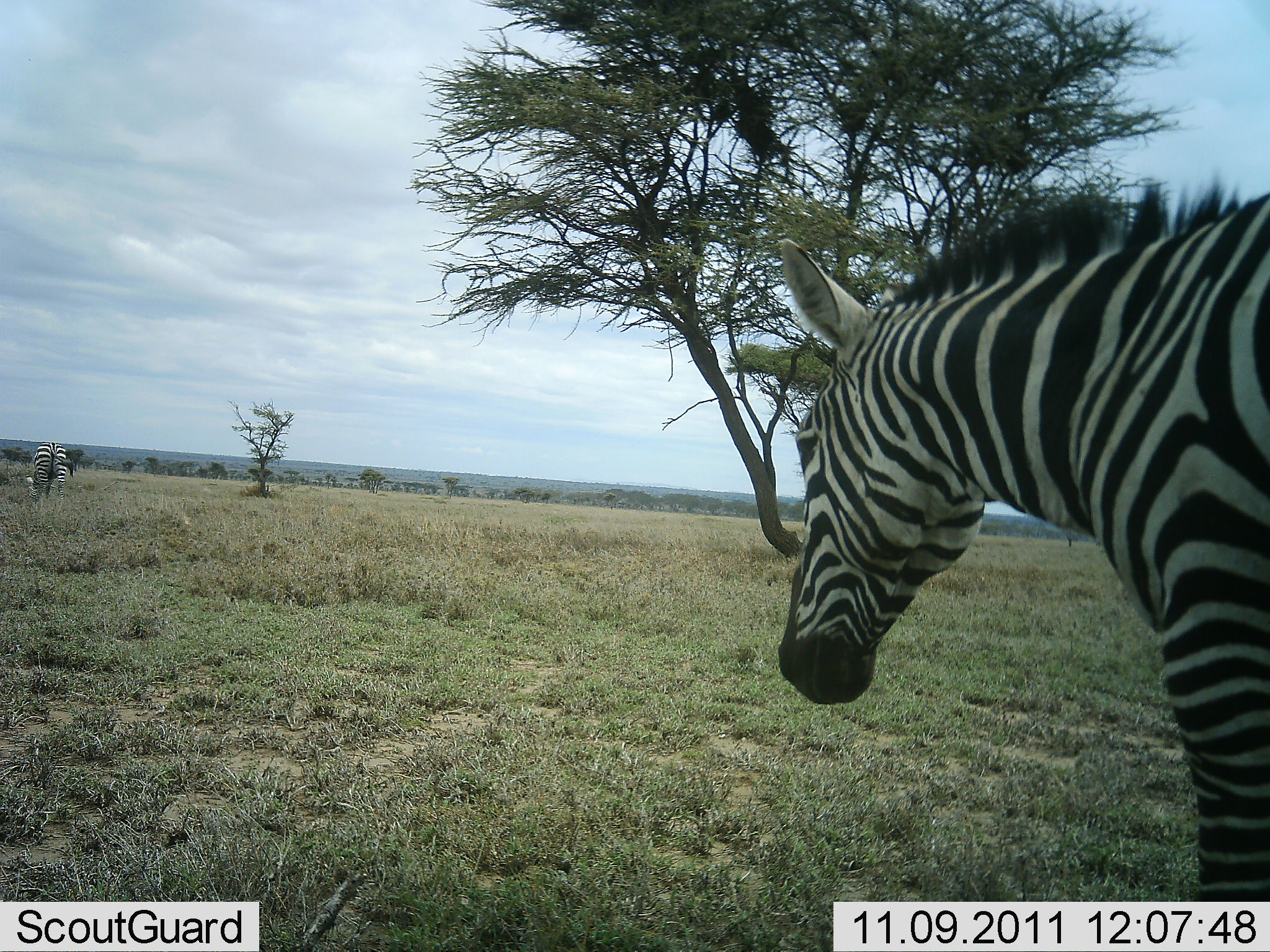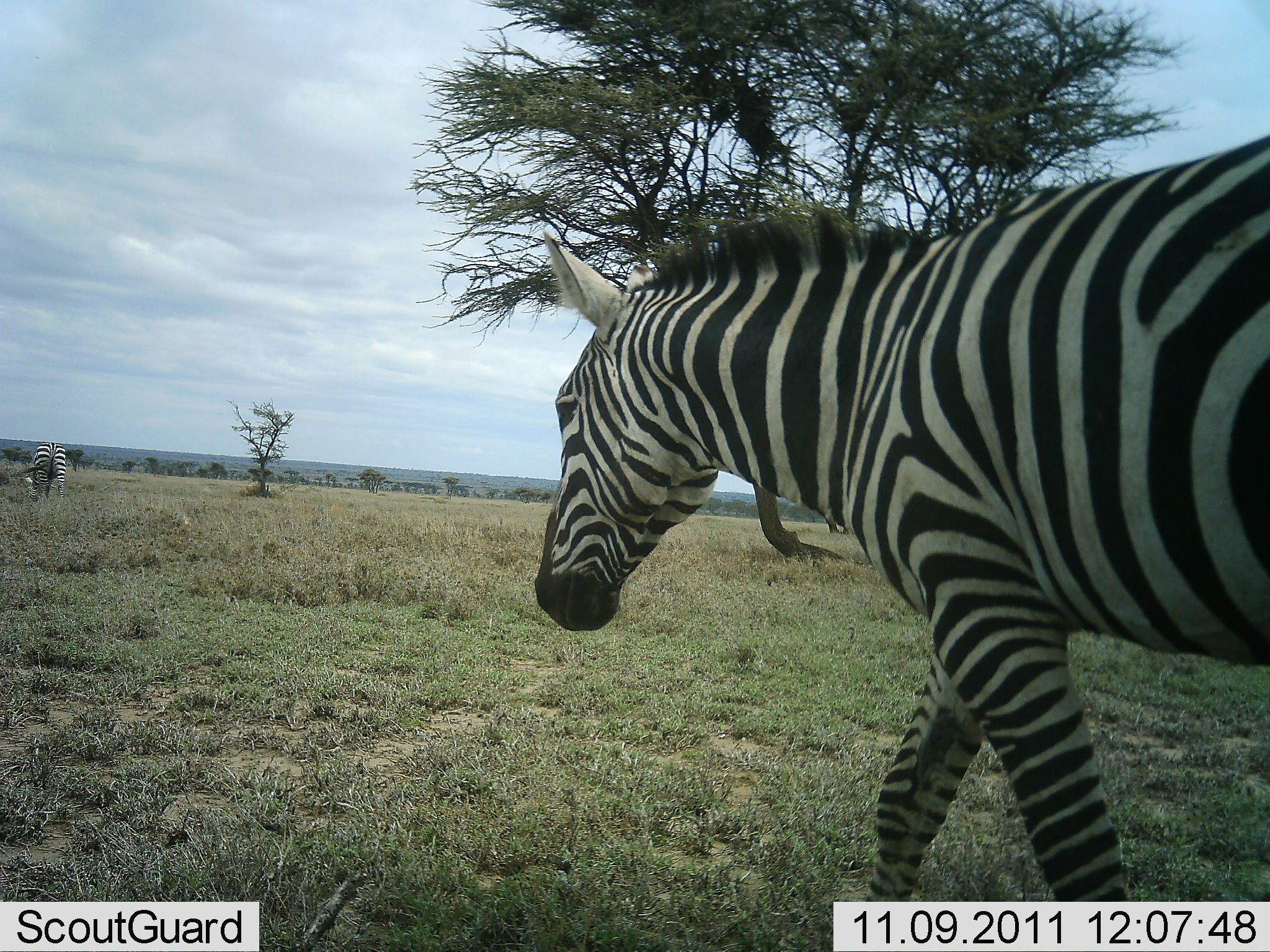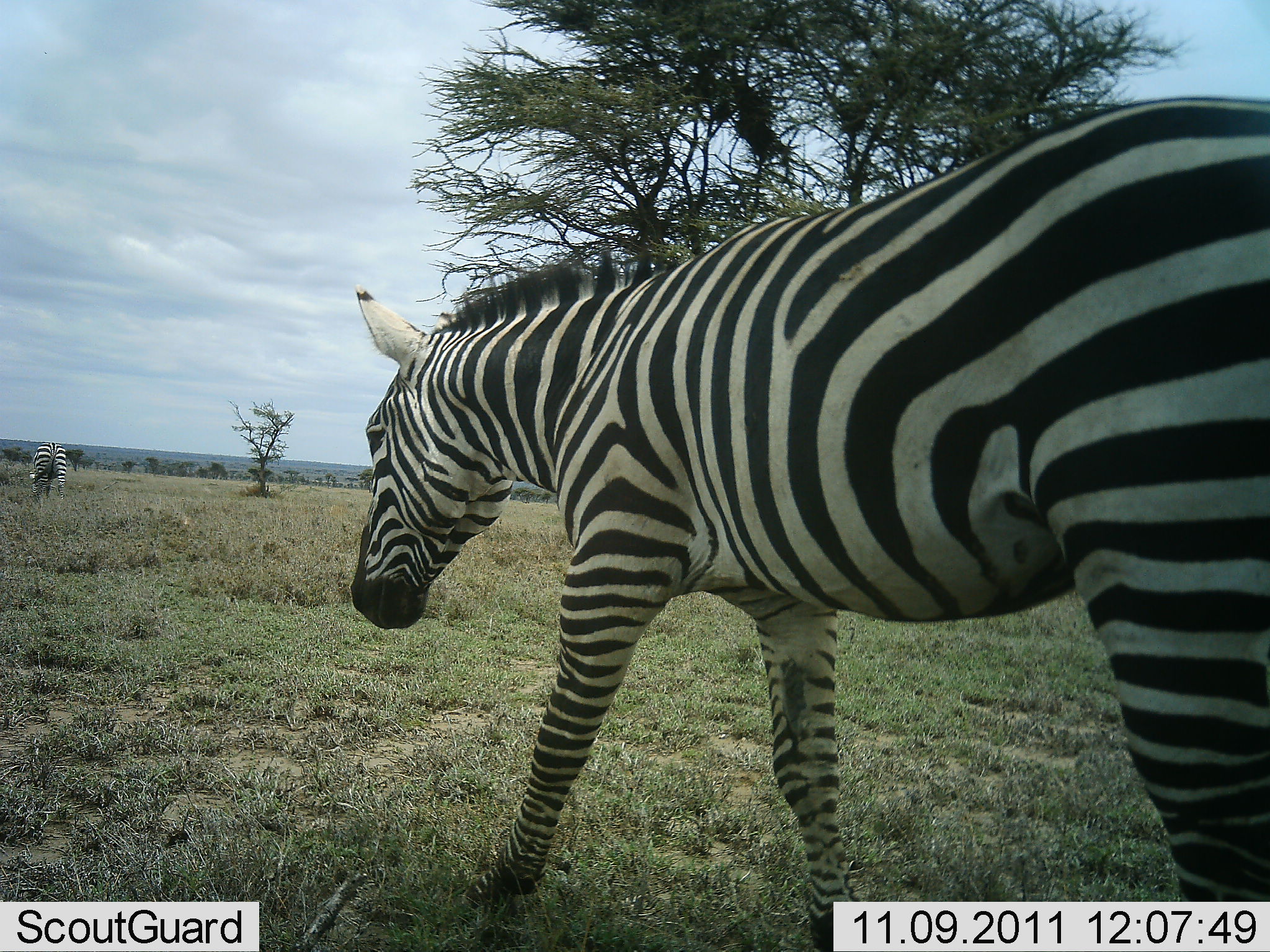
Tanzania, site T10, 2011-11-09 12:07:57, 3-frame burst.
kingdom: Animalia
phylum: Chordata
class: Mammalia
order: Perissodactyla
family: Equidae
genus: Equus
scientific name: Equus quagga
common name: plains zebra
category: zebra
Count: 2.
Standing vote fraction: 8%.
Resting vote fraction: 0%.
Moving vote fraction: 92%.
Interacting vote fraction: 0%.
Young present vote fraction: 0%.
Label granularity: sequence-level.